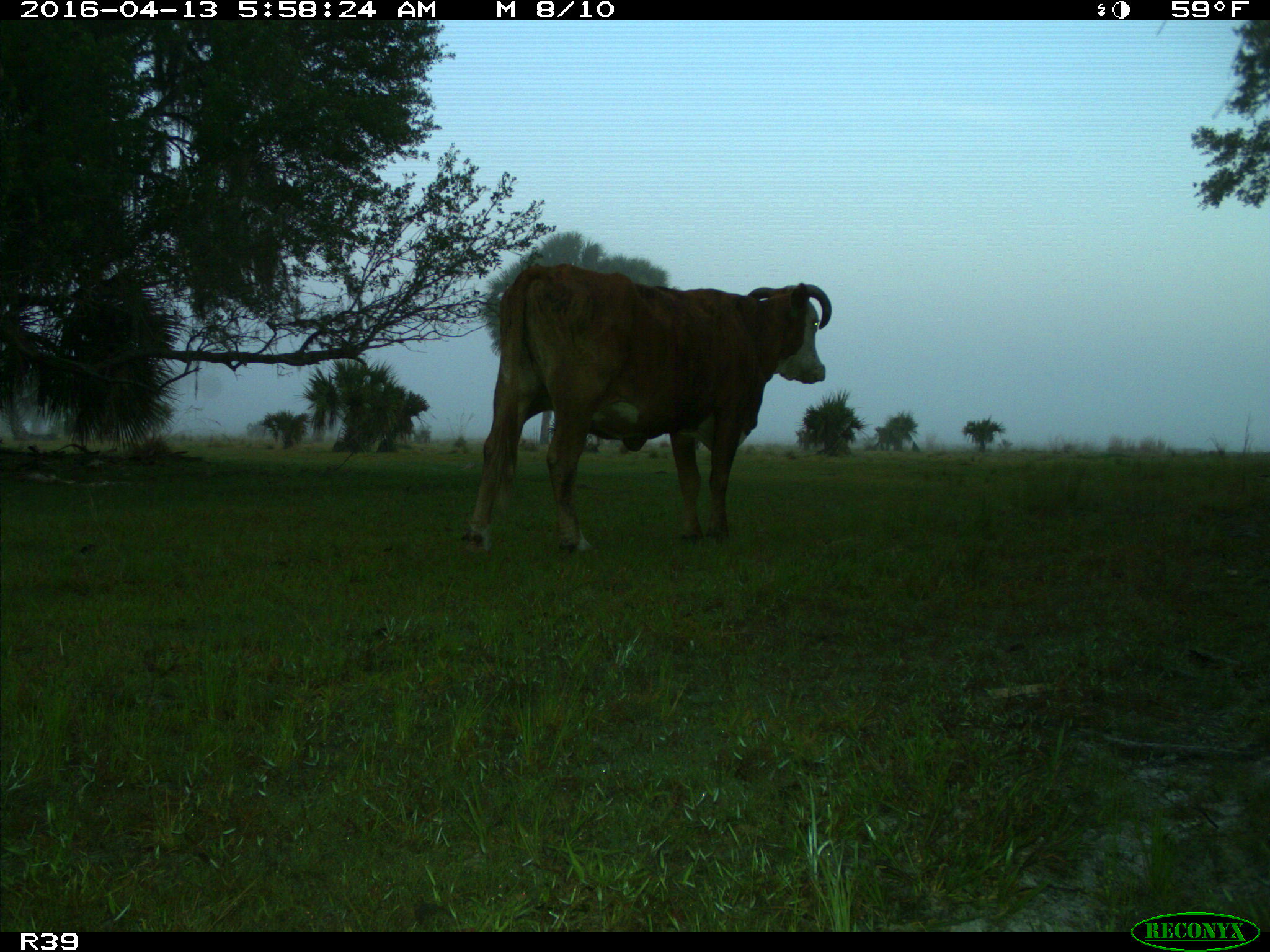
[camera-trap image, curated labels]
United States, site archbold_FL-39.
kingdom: Animalia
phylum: Chordata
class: Mammalia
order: Artiodactyla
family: Bovidae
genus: Bos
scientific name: Bos taurus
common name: domestic cow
Bos taurus (domestic cow).